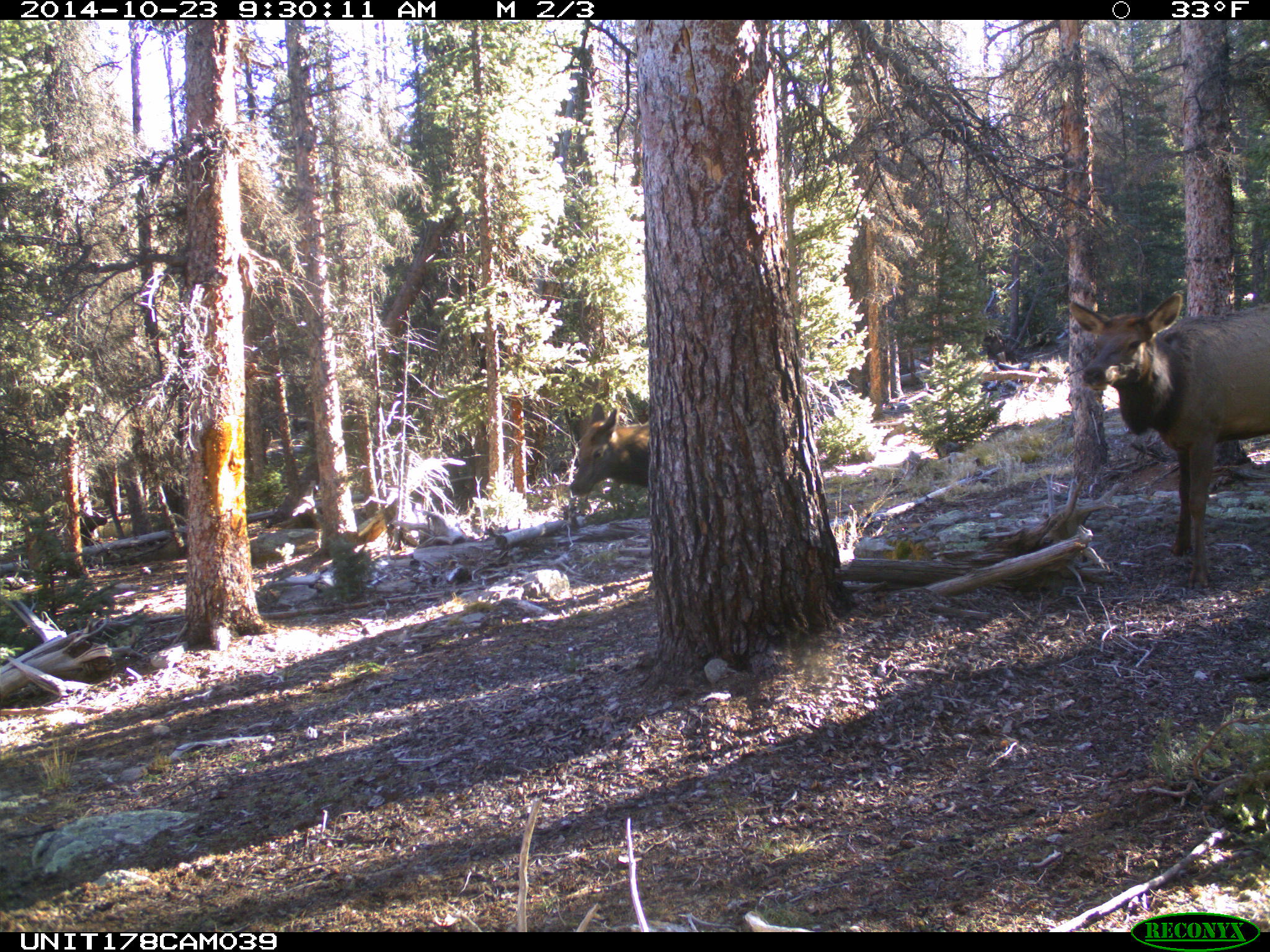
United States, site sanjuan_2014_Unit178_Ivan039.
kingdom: Animalia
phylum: Chordata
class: Mammalia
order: Artiodactyla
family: Cervidae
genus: Cervus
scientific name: Cervus elaphus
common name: red deer